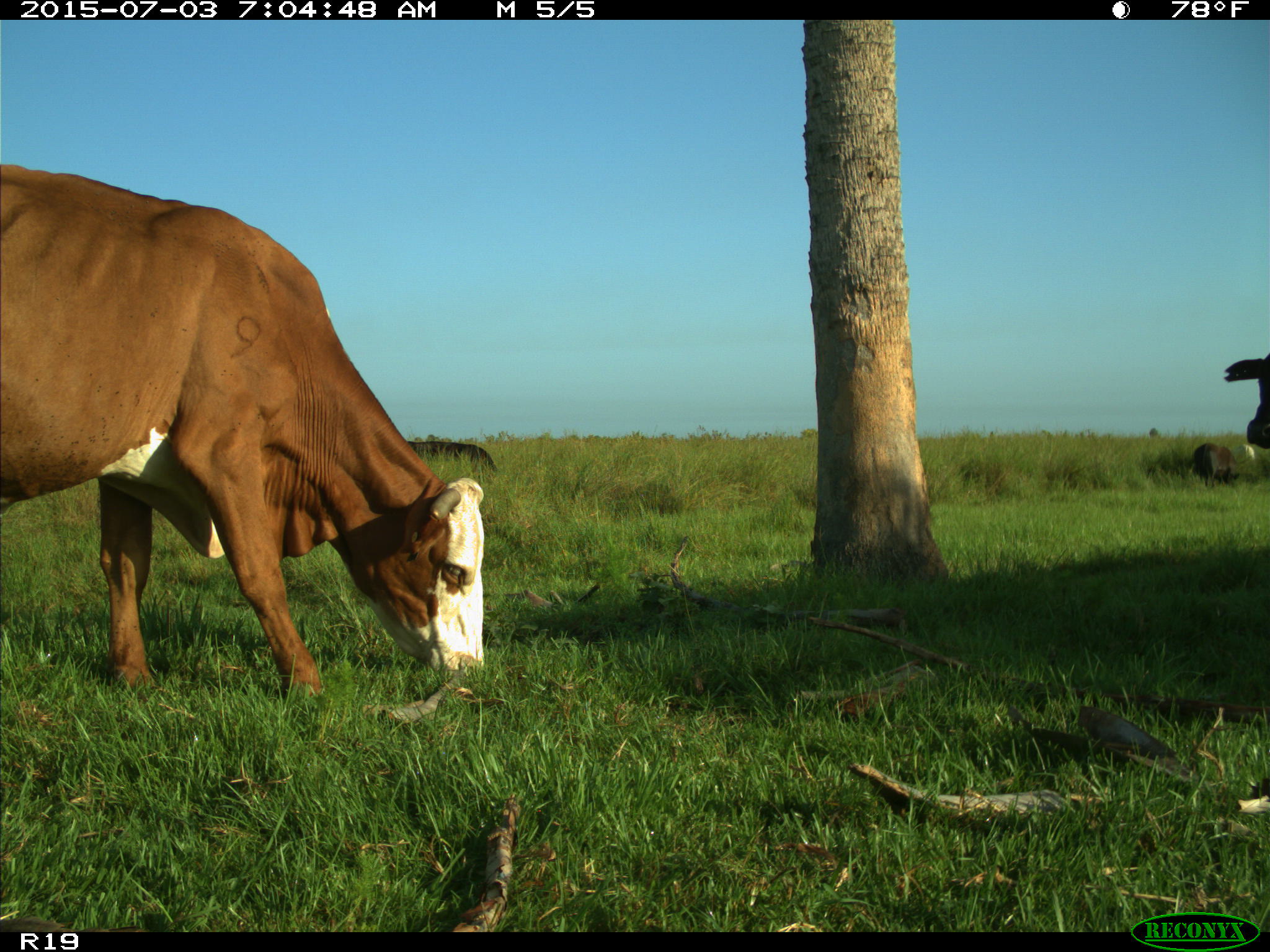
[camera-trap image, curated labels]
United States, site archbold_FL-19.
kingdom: Animalia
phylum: Chordata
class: Mammalia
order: Artiodactyla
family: Bovidae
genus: Bos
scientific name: Bos taurus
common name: domestic cow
Bos taurus (domestic cow).